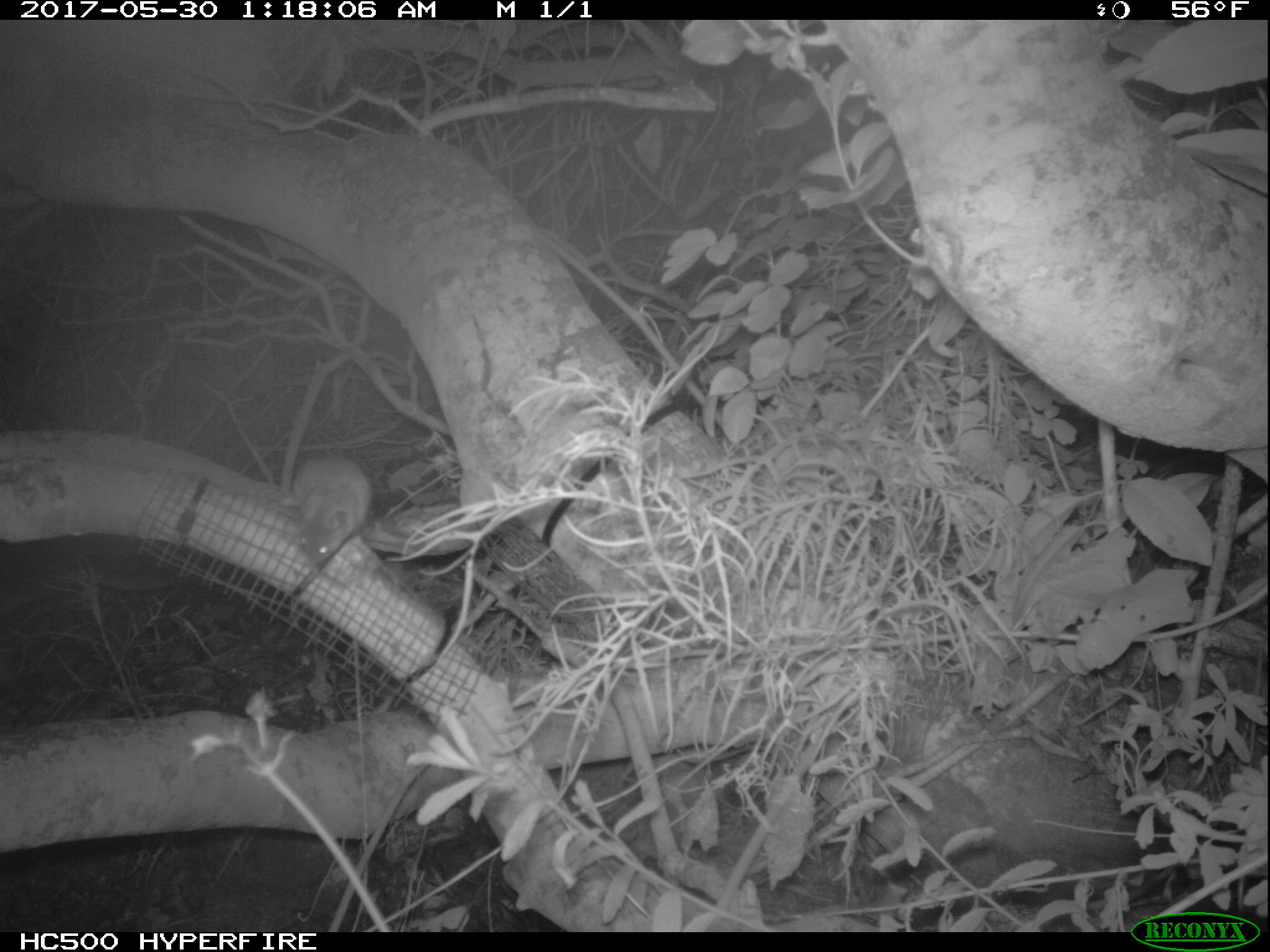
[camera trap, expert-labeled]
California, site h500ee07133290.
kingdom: Animalia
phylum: Chordata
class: Mammalia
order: Rodentia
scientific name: Rodentia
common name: rodent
Rodent (Rodentia).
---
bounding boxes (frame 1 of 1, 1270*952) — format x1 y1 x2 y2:
rodent: 278 455 373 568